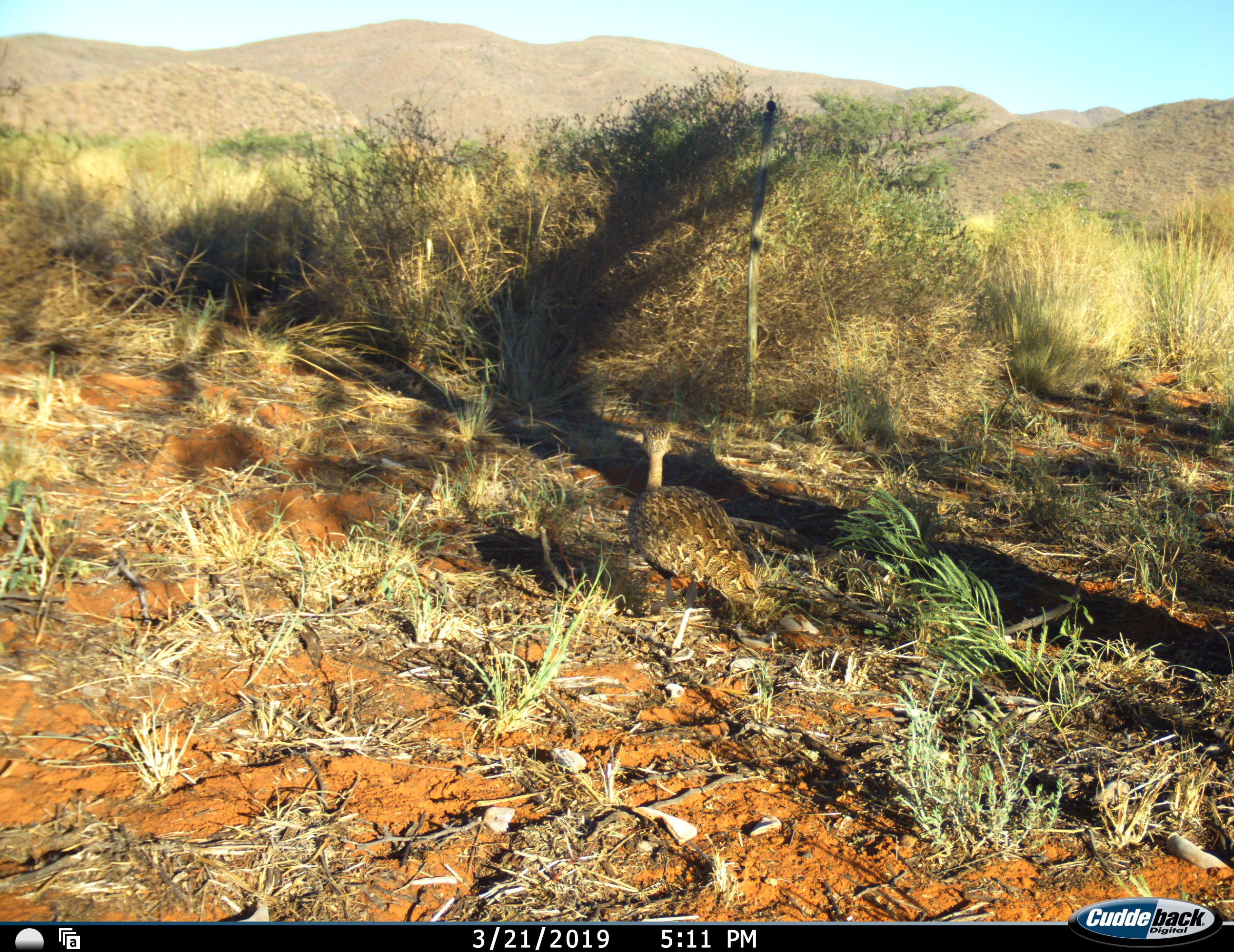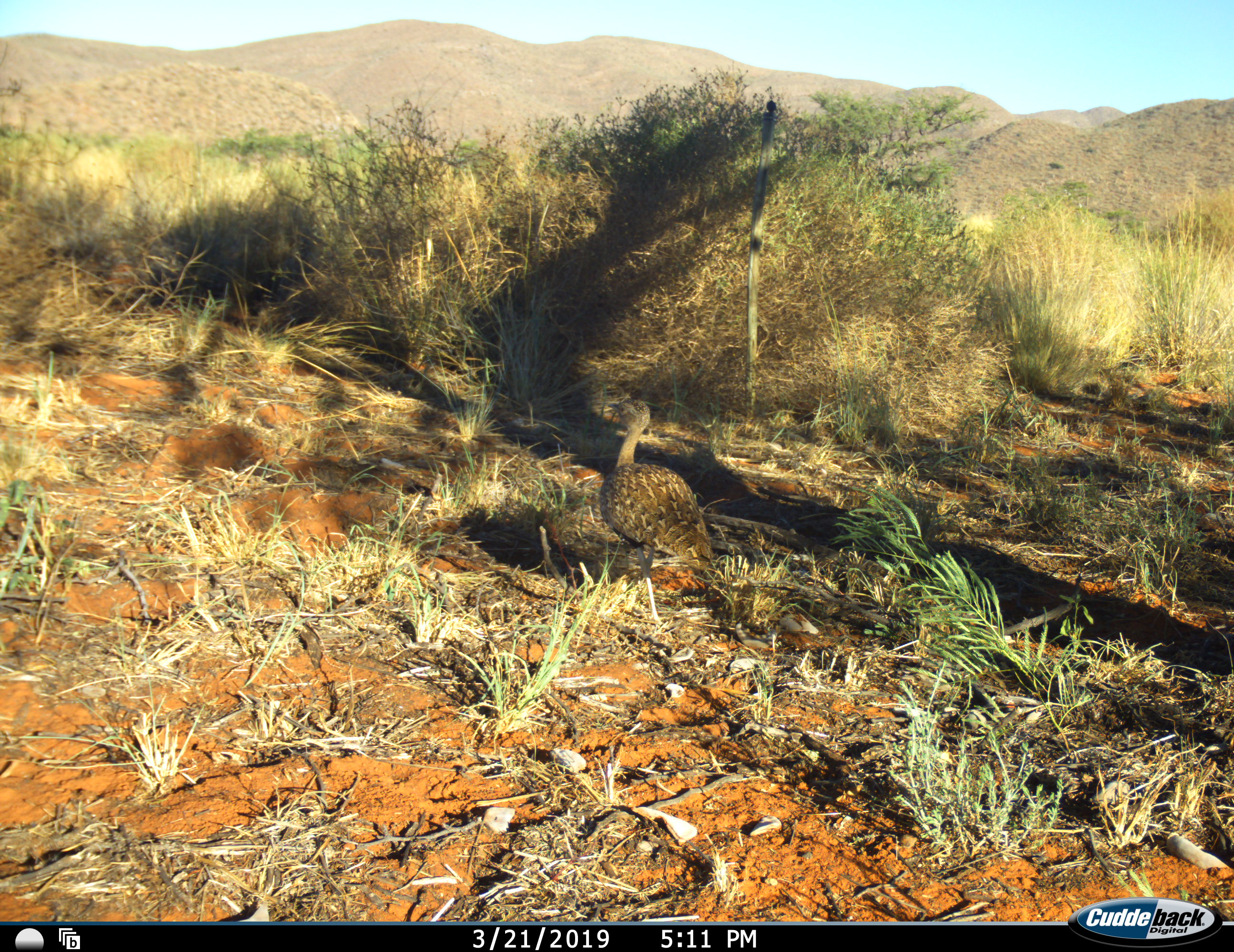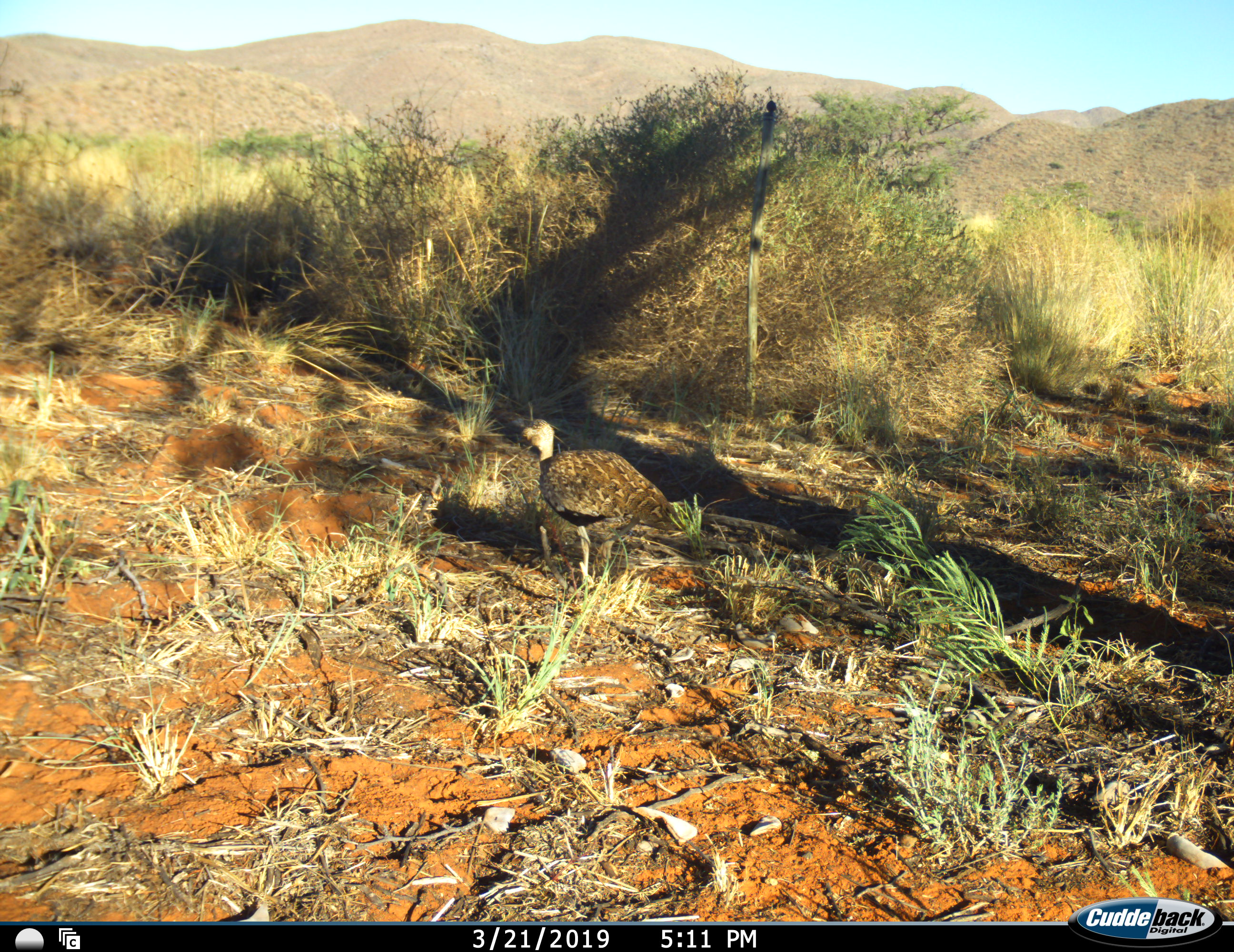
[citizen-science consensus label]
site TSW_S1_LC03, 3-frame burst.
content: unidentified animal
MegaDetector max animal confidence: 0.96